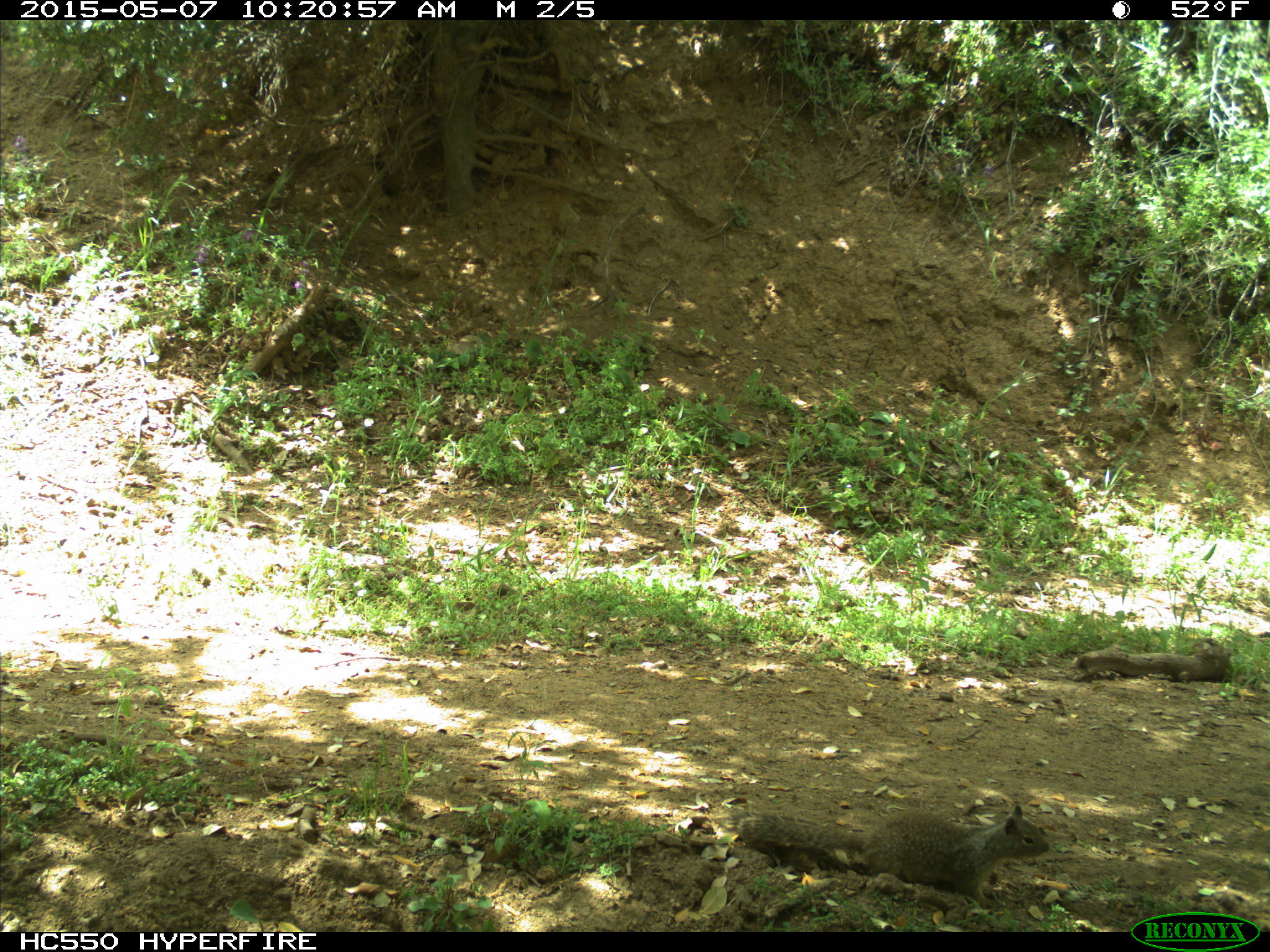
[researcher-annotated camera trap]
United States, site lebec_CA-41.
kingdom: Animalia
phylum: Chordata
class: Mammalia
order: Rodentia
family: Sciuridae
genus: Otospermophilus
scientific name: Otospermophilus beecheyi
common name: california ground squirrel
Otospermophilus beecheyi (california ground squirrel).